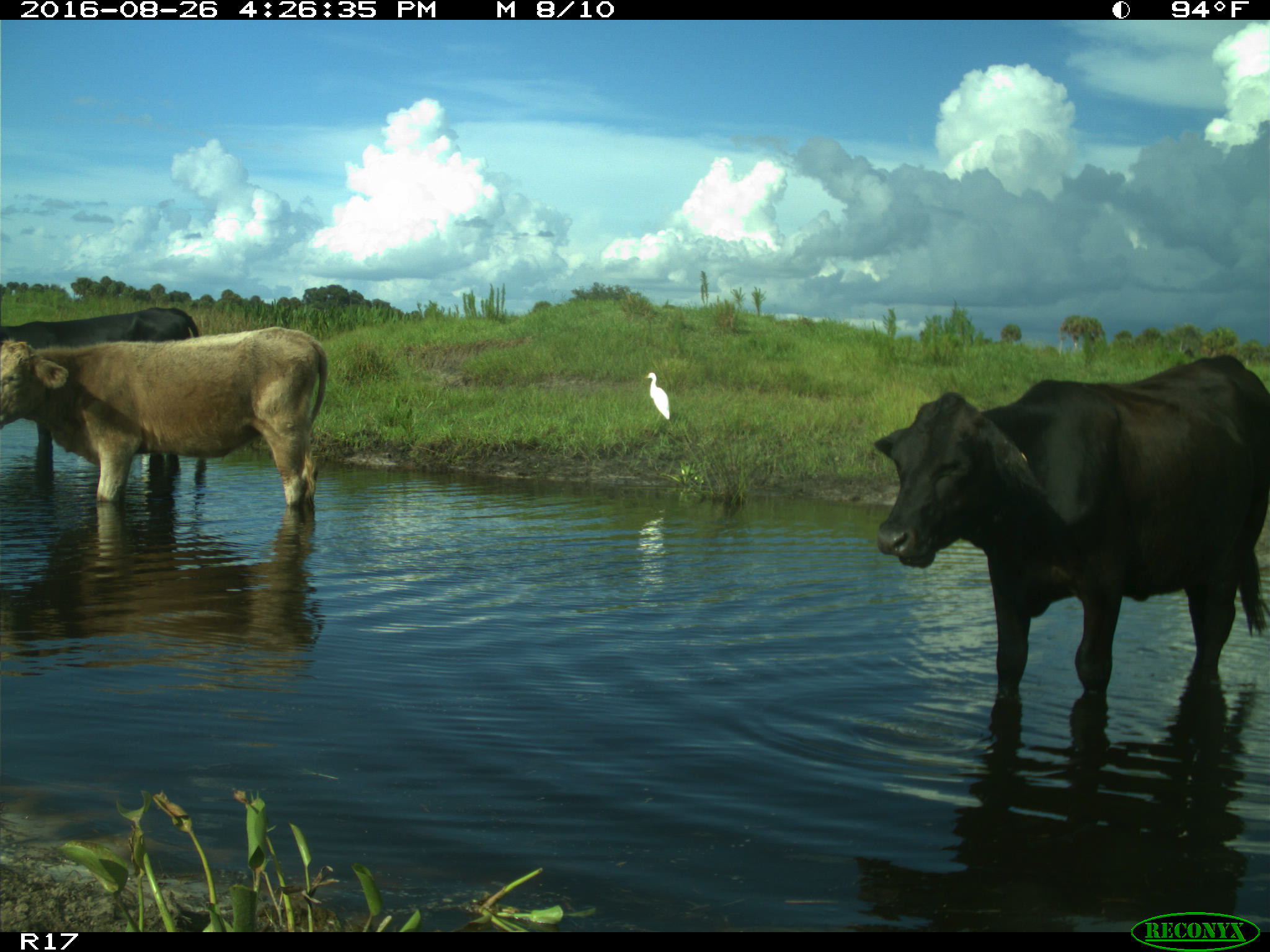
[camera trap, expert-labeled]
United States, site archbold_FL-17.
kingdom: Animalia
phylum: Chordata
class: Mammalia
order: Artiodactyla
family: Bovidae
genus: Bos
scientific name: Bos taurus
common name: domestic cow